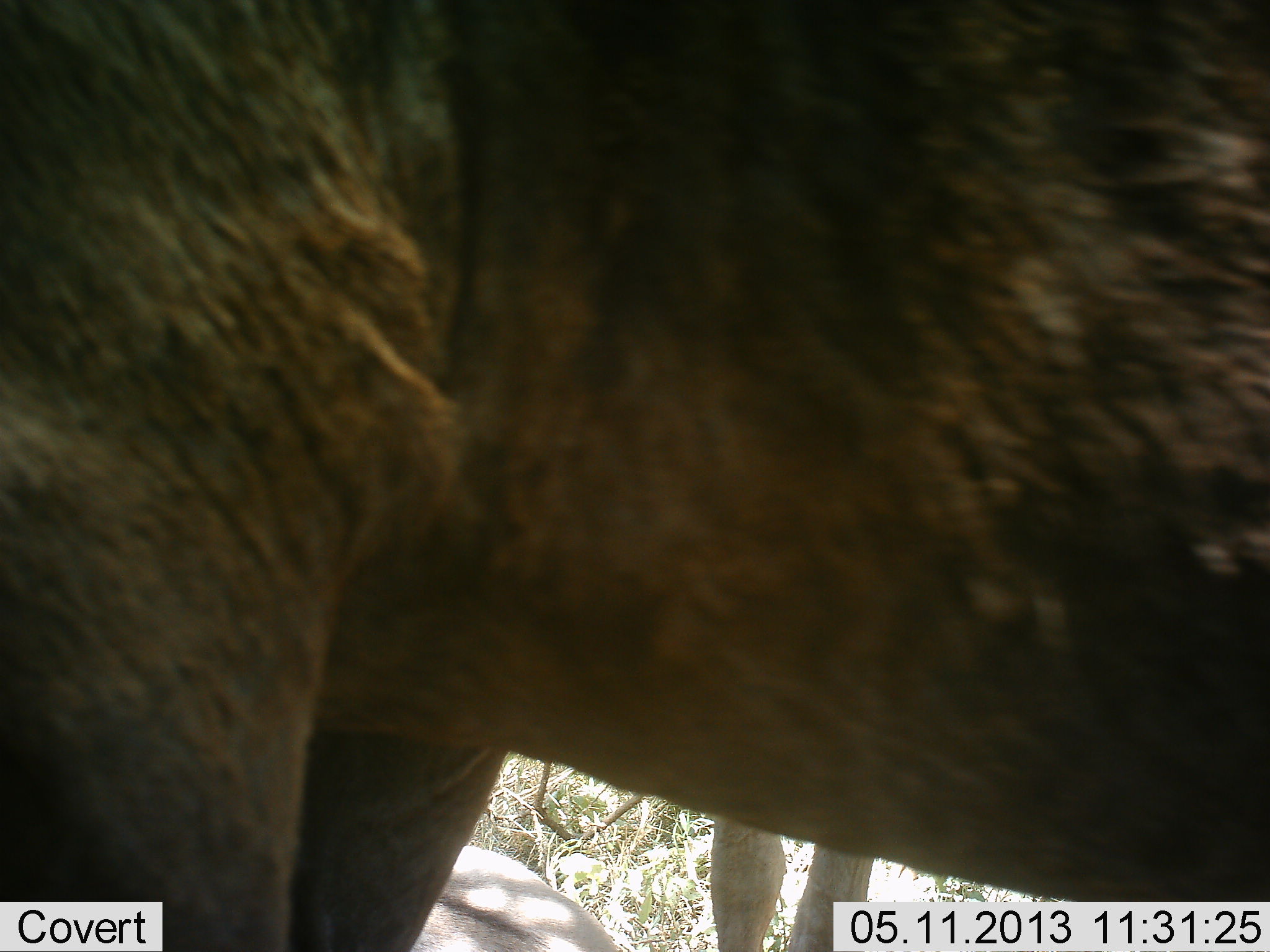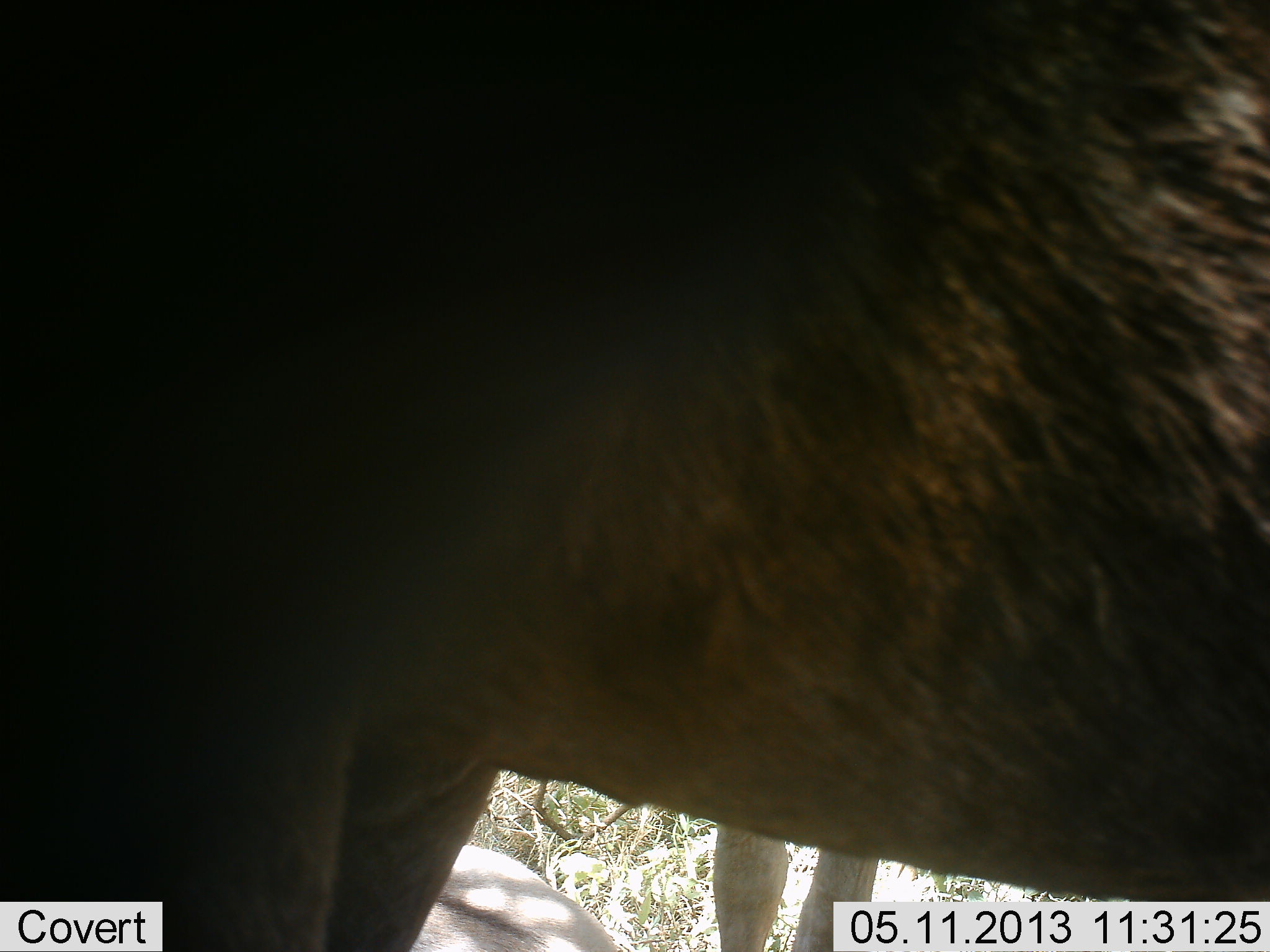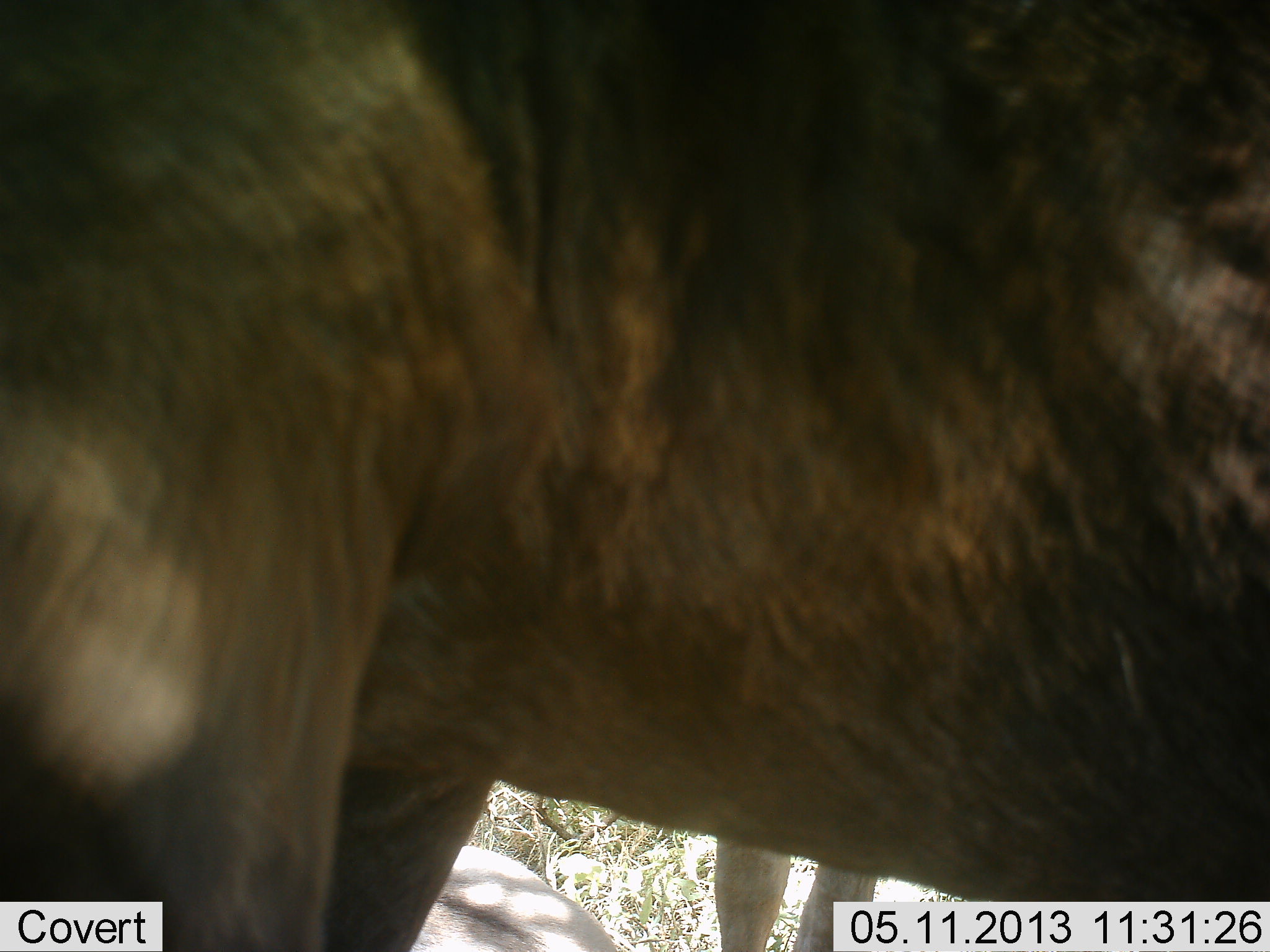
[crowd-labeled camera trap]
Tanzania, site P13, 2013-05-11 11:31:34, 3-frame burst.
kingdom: Animalia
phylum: Chordata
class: Mammalia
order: Artiodactyla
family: Bovidae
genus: Connochaetes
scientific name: Connochaetes taurinus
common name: blue wildebeest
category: wildebeest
Wildebeest (blue wildebeest) (Connochaetes taurinus), count 2. Behavior (volunteer vote fractions): standing 100%, resting 40%, moving 0%, interacting 0%. Young present (vote fraction): 0%. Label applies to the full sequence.